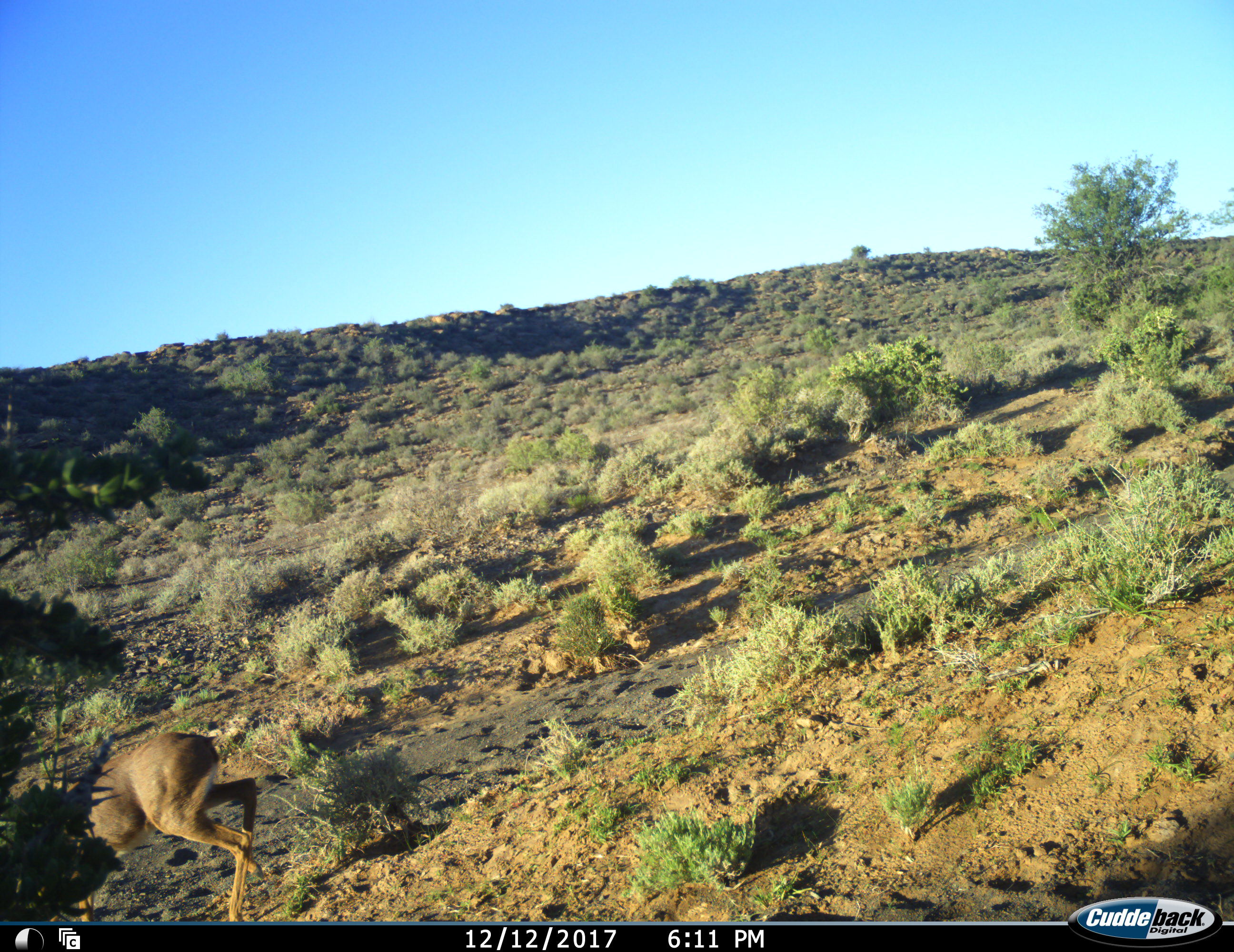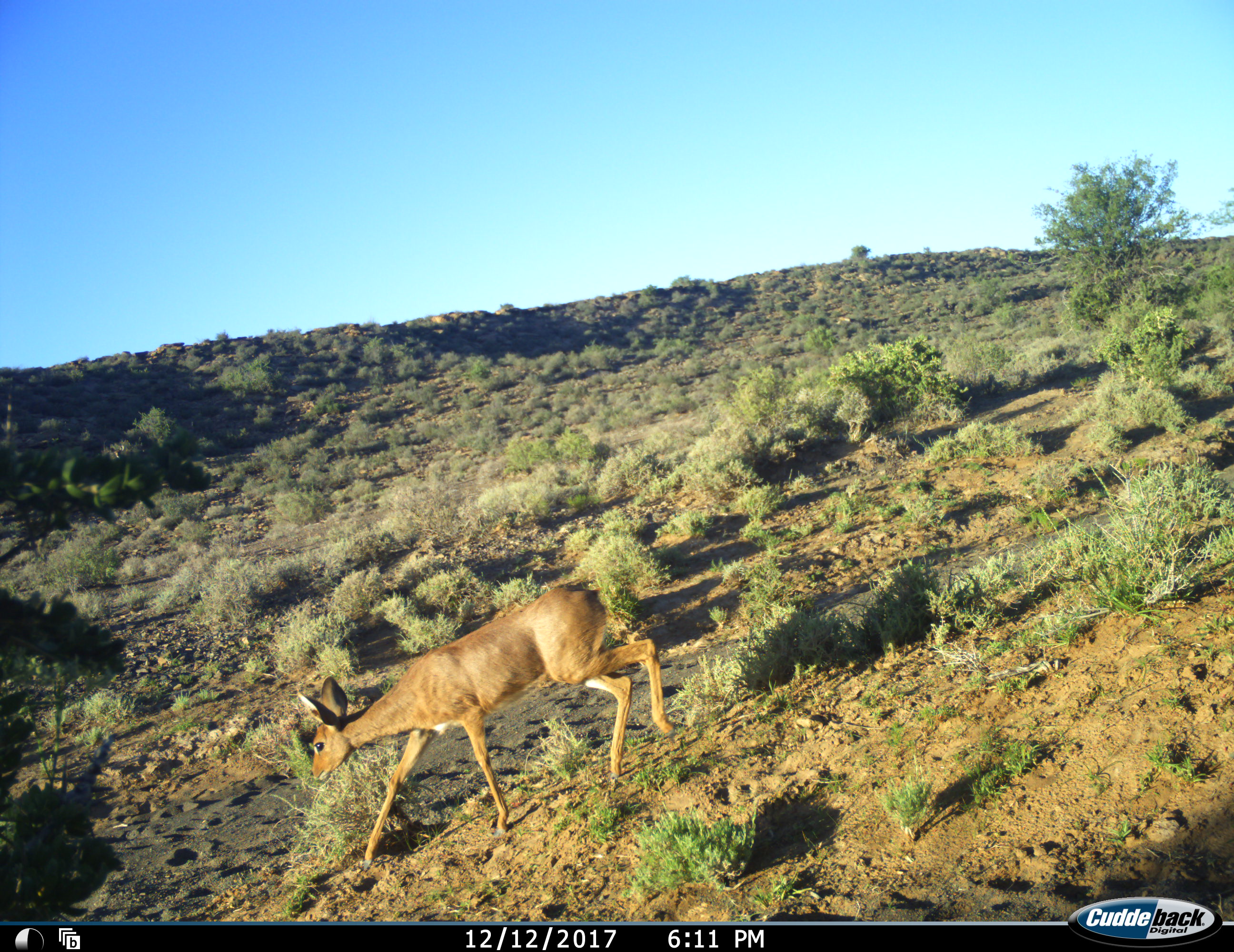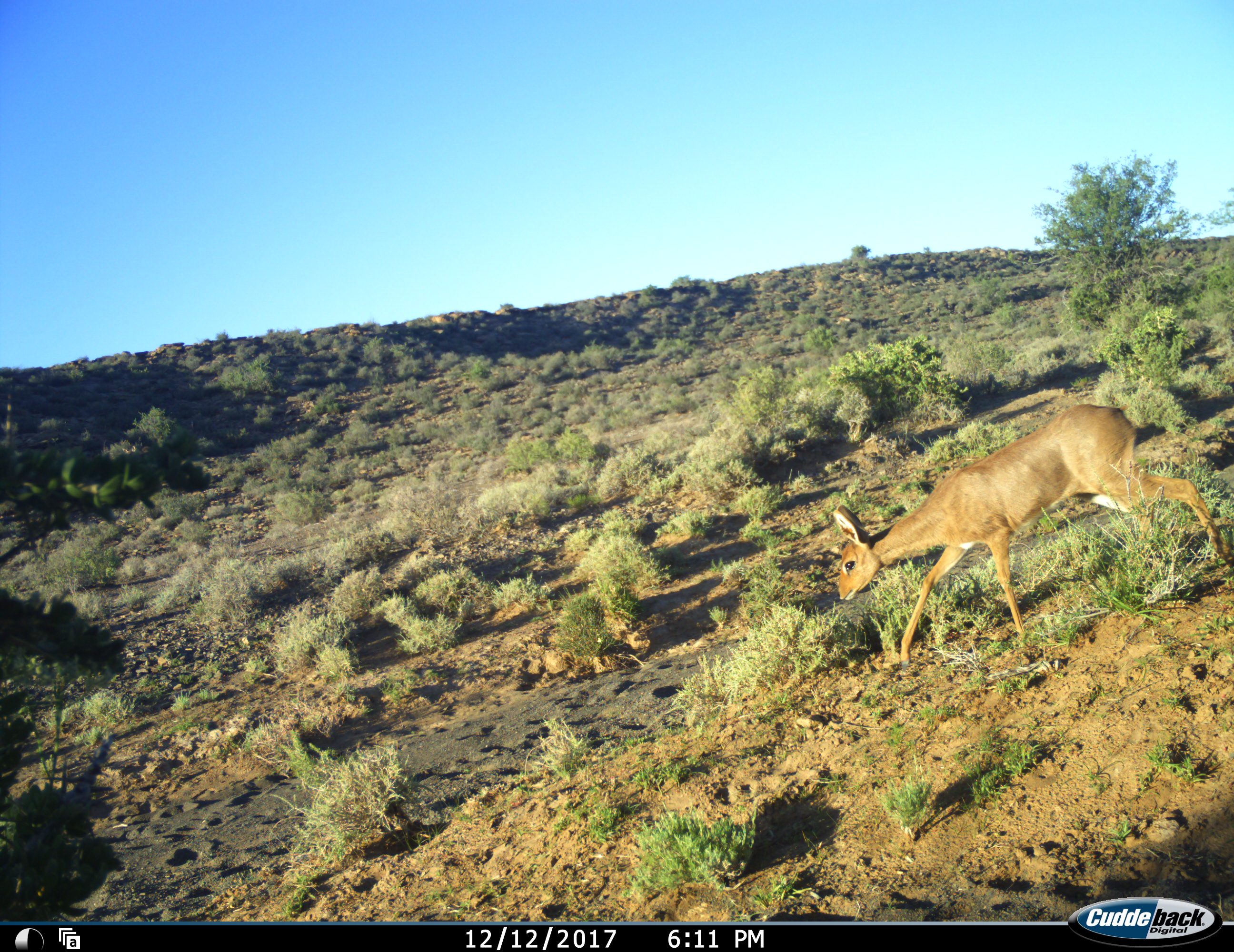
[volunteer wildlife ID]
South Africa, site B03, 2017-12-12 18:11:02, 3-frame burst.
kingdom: Animalia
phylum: Chordata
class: Mammalia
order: Artiodactyla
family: Bovidae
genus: Raphicerus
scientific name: Raphicerus campestris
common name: steenbok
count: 1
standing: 20%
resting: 0%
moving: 100%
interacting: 0%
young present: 20%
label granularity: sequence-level